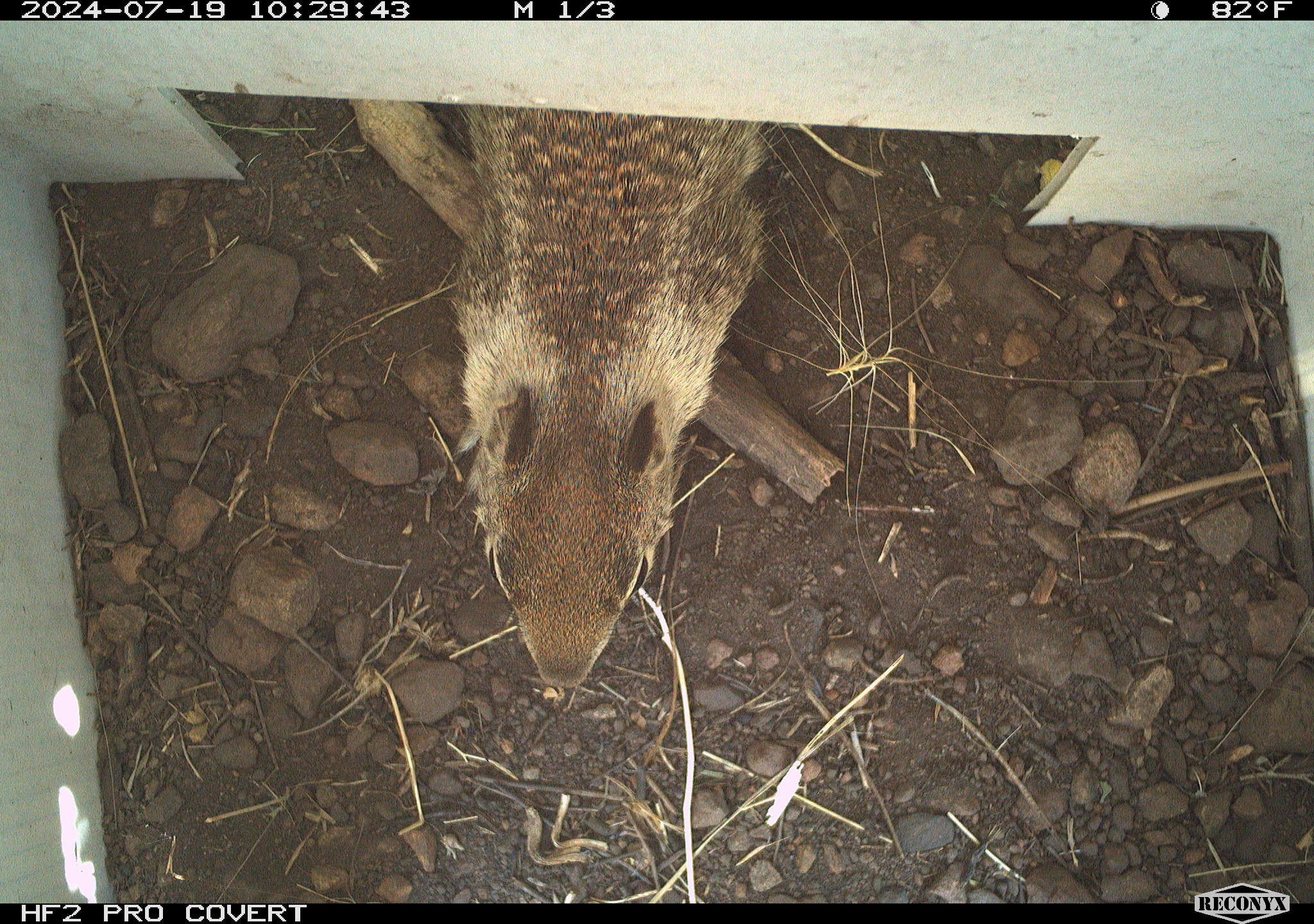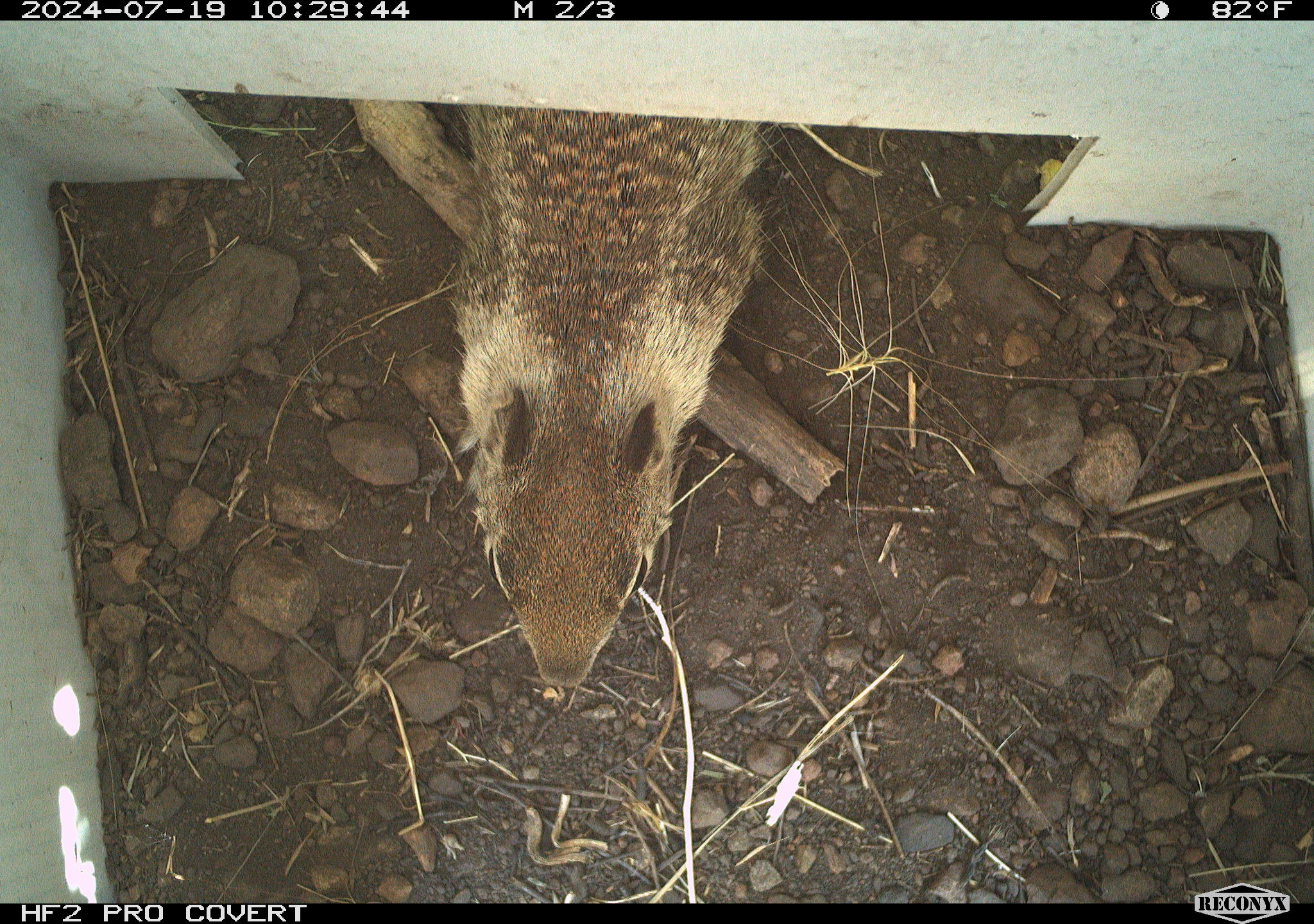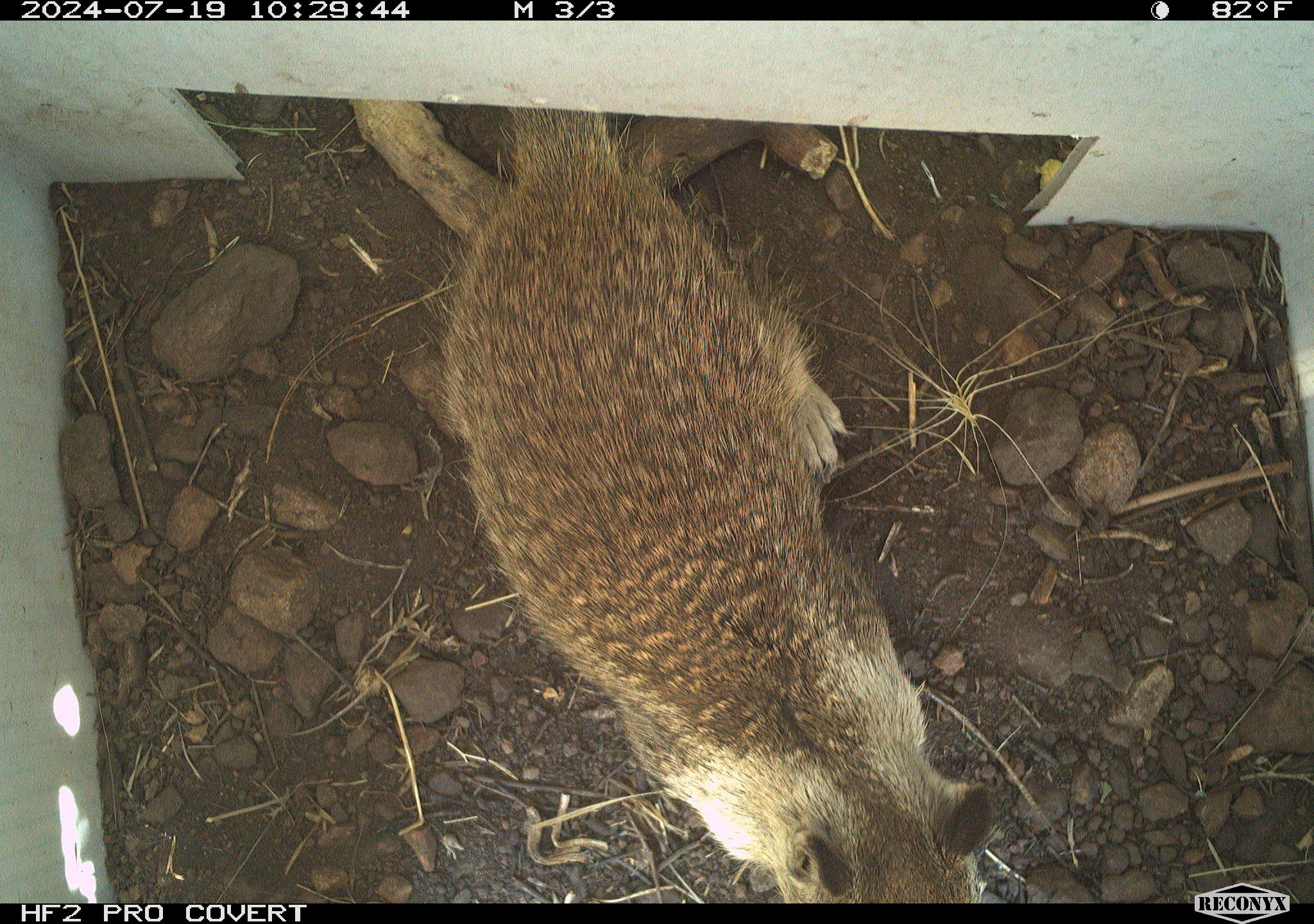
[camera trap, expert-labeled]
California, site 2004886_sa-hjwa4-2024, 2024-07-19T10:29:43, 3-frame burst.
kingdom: Animalia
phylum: Chordata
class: Mammalia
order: Rodentia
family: Sciuridae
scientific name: Sciuridae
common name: squirrels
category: sciuridae family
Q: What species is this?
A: Sciuridae family (squirrels) (Sciuridae).